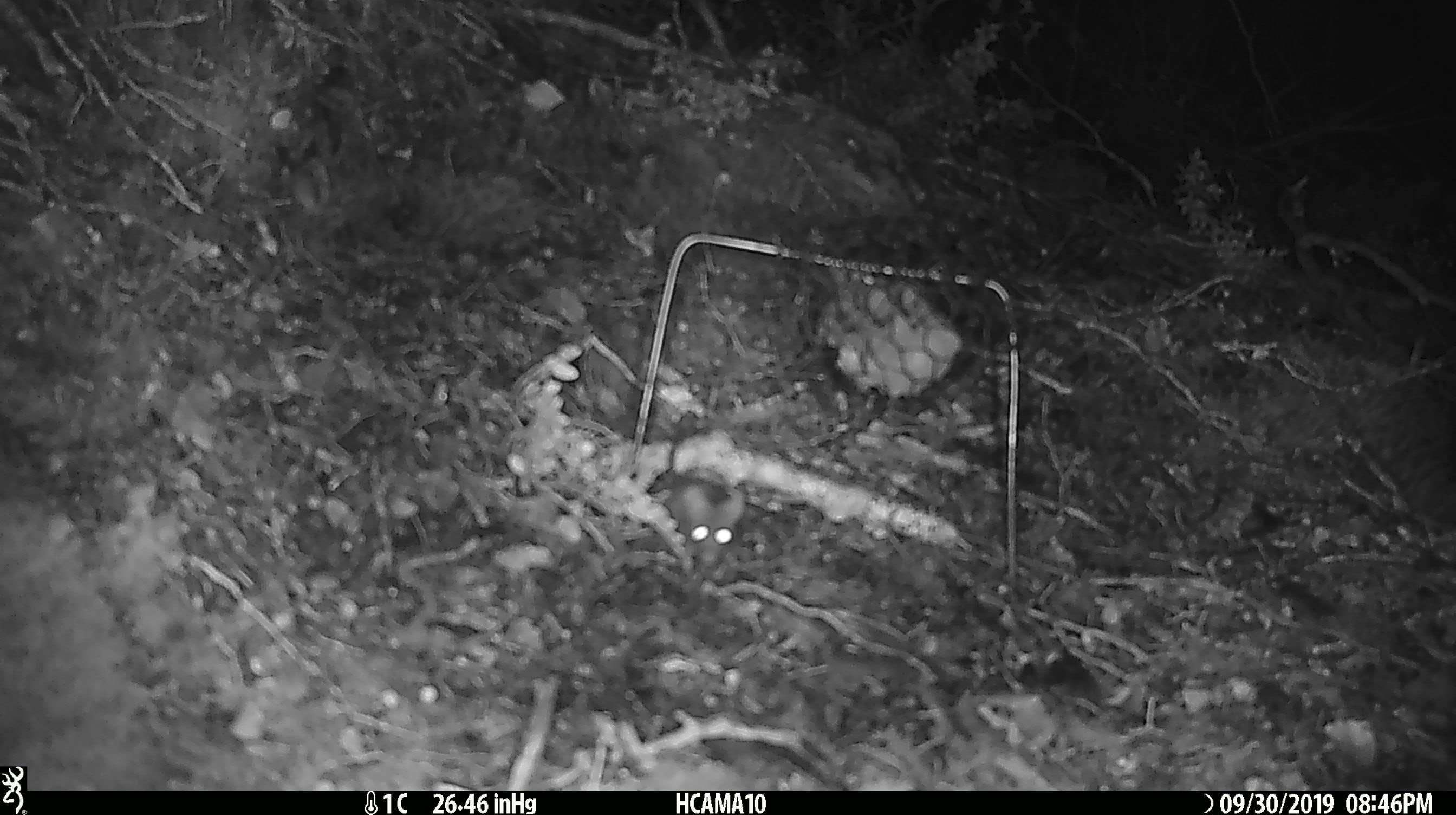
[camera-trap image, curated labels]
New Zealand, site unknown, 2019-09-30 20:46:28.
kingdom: Animalia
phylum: Chordata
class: Mammalia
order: Rodentia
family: Muridae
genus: Mus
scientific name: Mus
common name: mouse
Mouse (Mus).